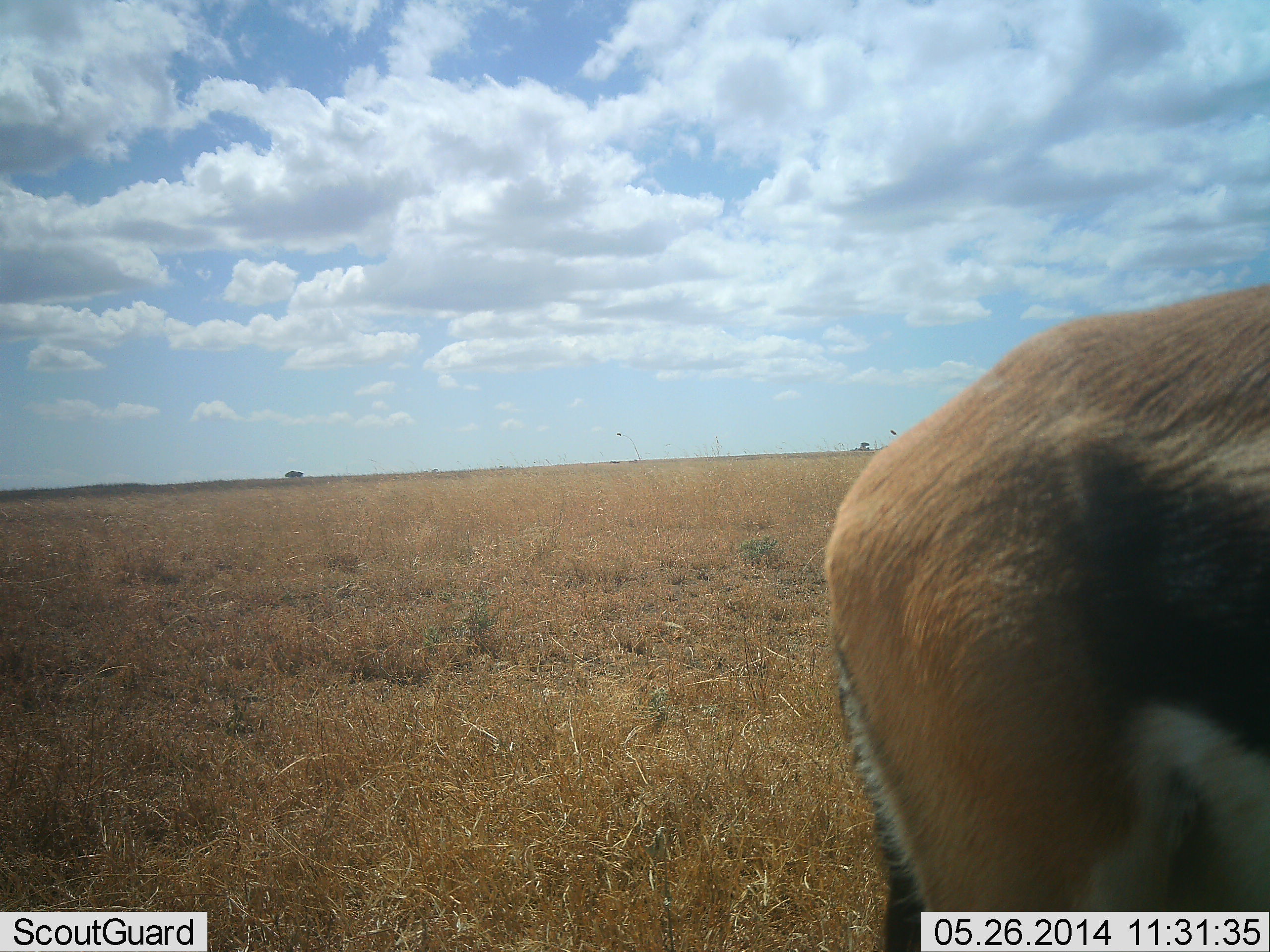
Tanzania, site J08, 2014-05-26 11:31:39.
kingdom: Animalia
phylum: Chordata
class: Mammalia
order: Artiodactyla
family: Bovidae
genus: Eudorcas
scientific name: Eudorcas thomsonii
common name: thomson's gazelle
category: gazellethomsons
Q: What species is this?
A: Gazellethomsons (thomson's gazelle) (Eudorcas thomsonii).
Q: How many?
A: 1.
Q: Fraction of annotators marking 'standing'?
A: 91%.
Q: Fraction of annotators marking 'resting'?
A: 9%.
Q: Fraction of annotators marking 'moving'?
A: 9%.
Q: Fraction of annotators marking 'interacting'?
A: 0%.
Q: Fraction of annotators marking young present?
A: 0%.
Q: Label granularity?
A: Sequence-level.